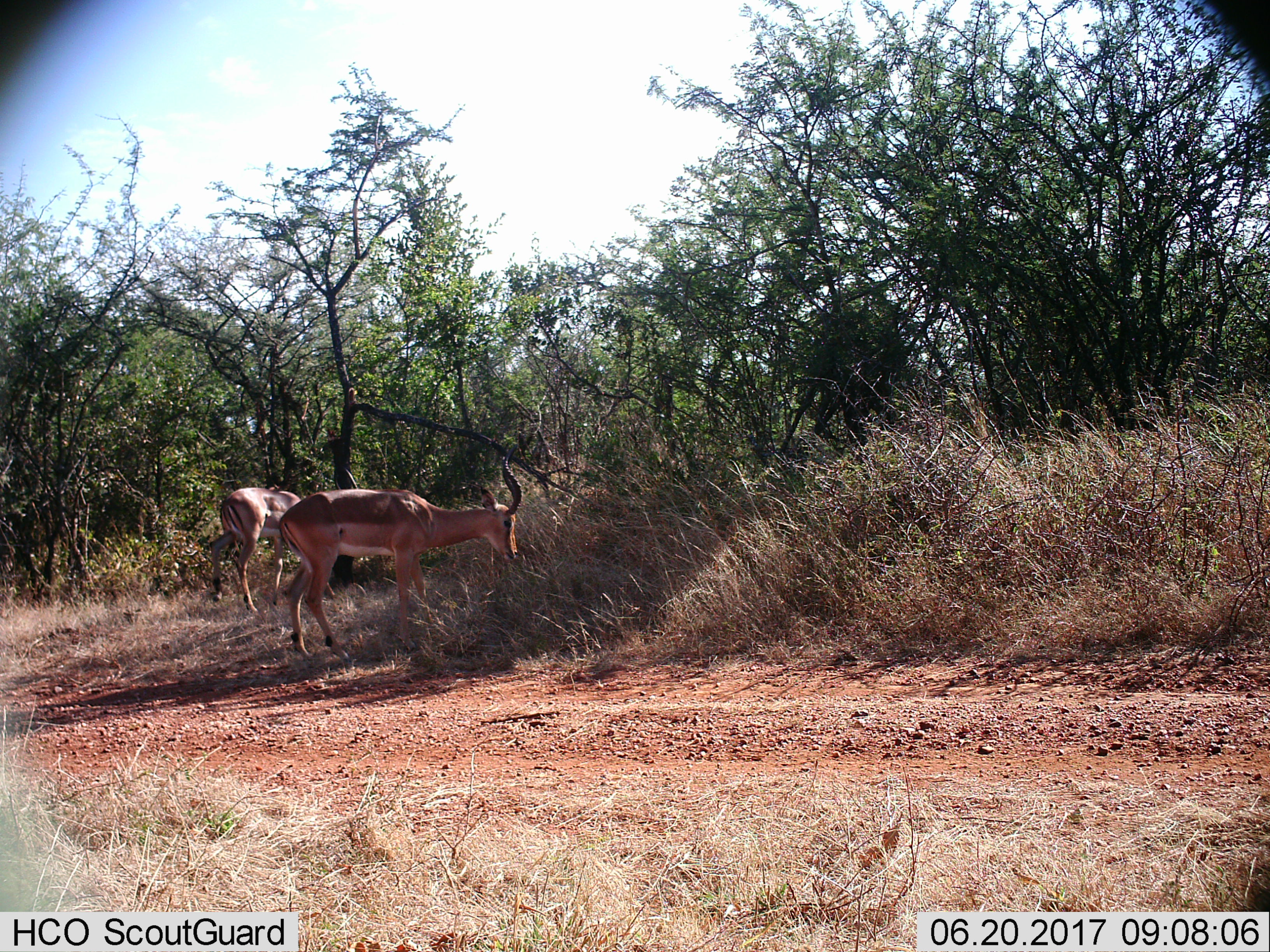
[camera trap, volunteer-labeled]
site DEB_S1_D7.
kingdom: Animalia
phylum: Chordata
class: Mammalia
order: Artiodactyla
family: Bovidae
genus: Aepyceros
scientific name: Aepyceros melampus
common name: impala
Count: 2.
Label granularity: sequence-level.